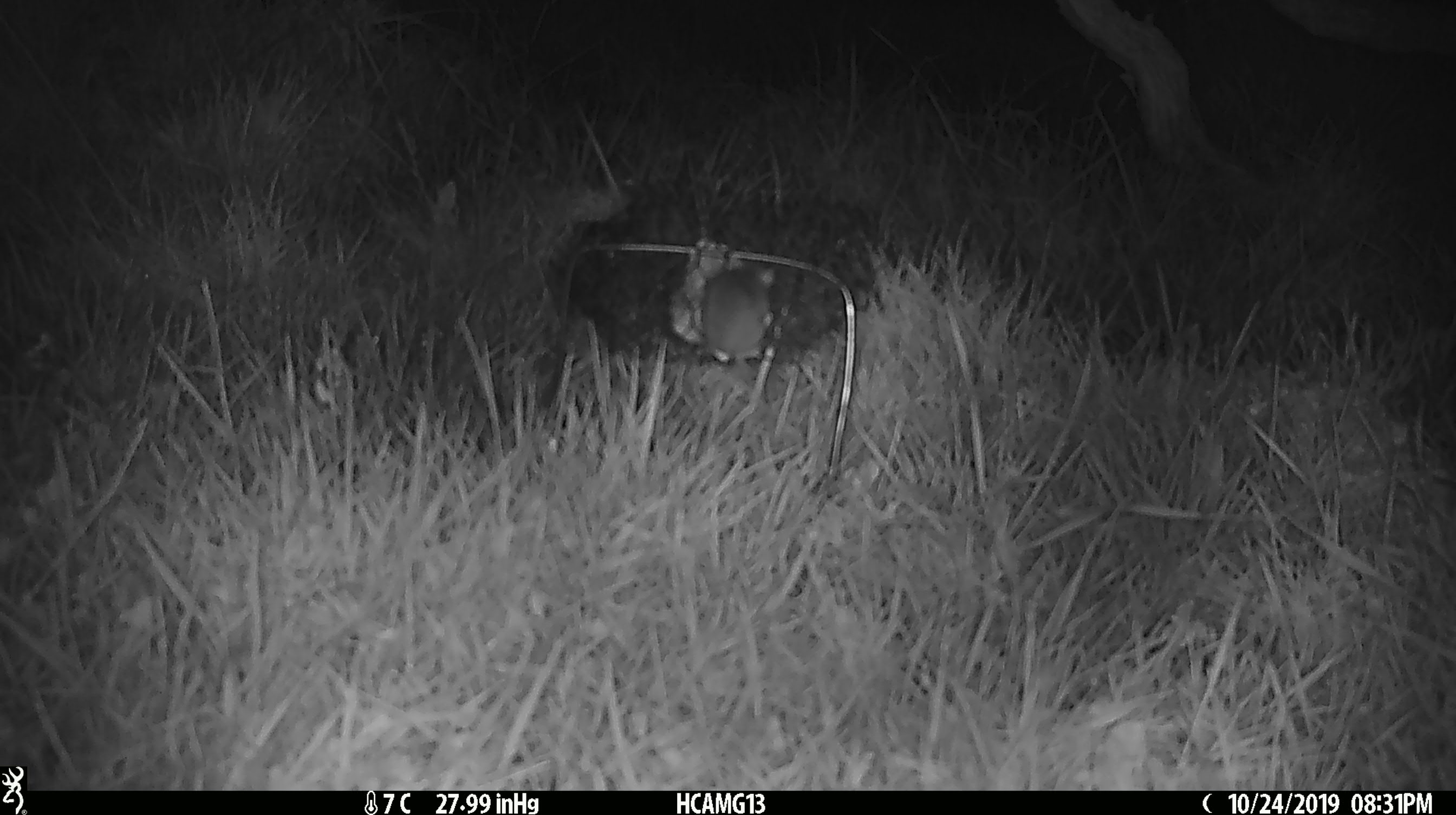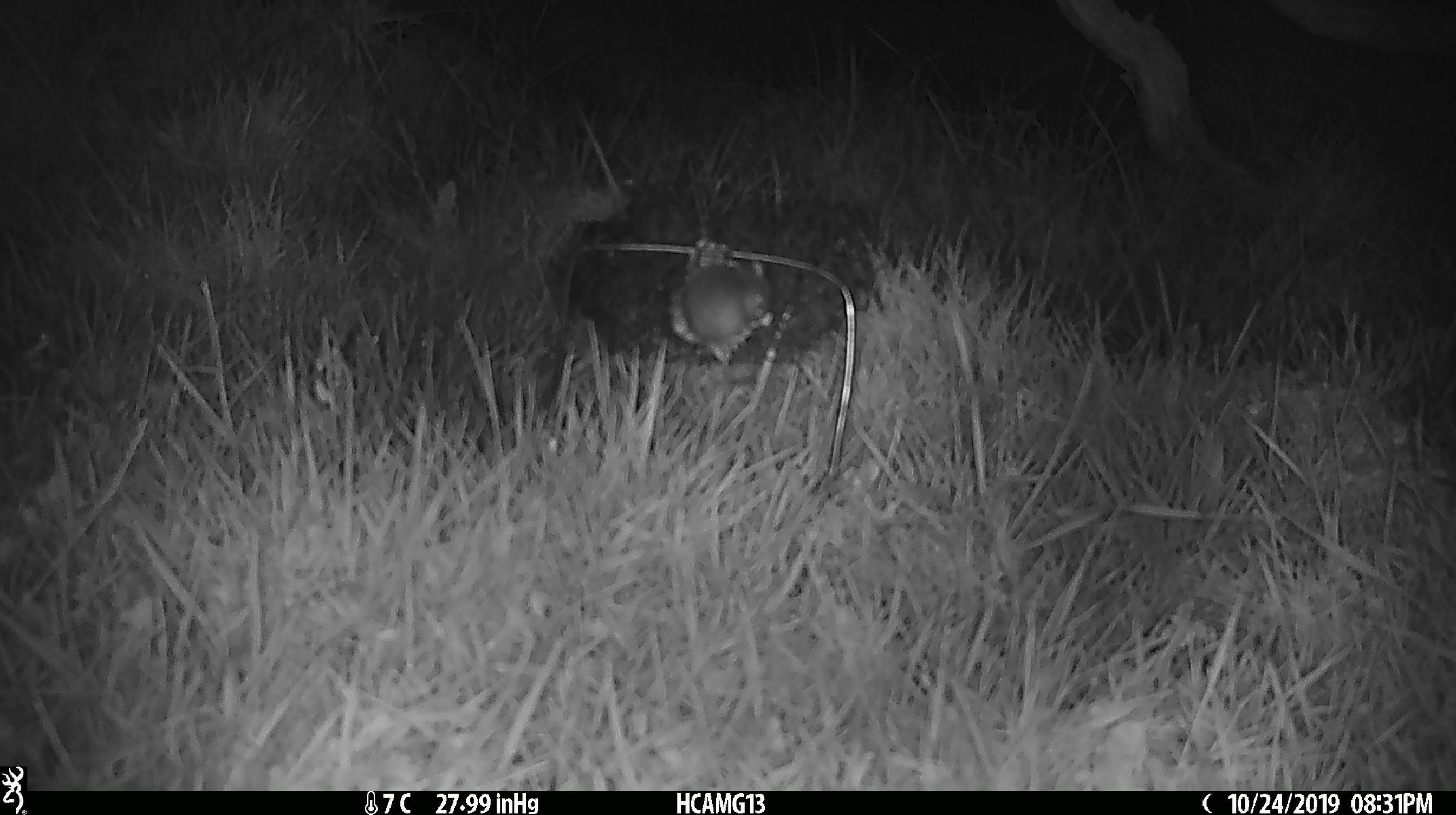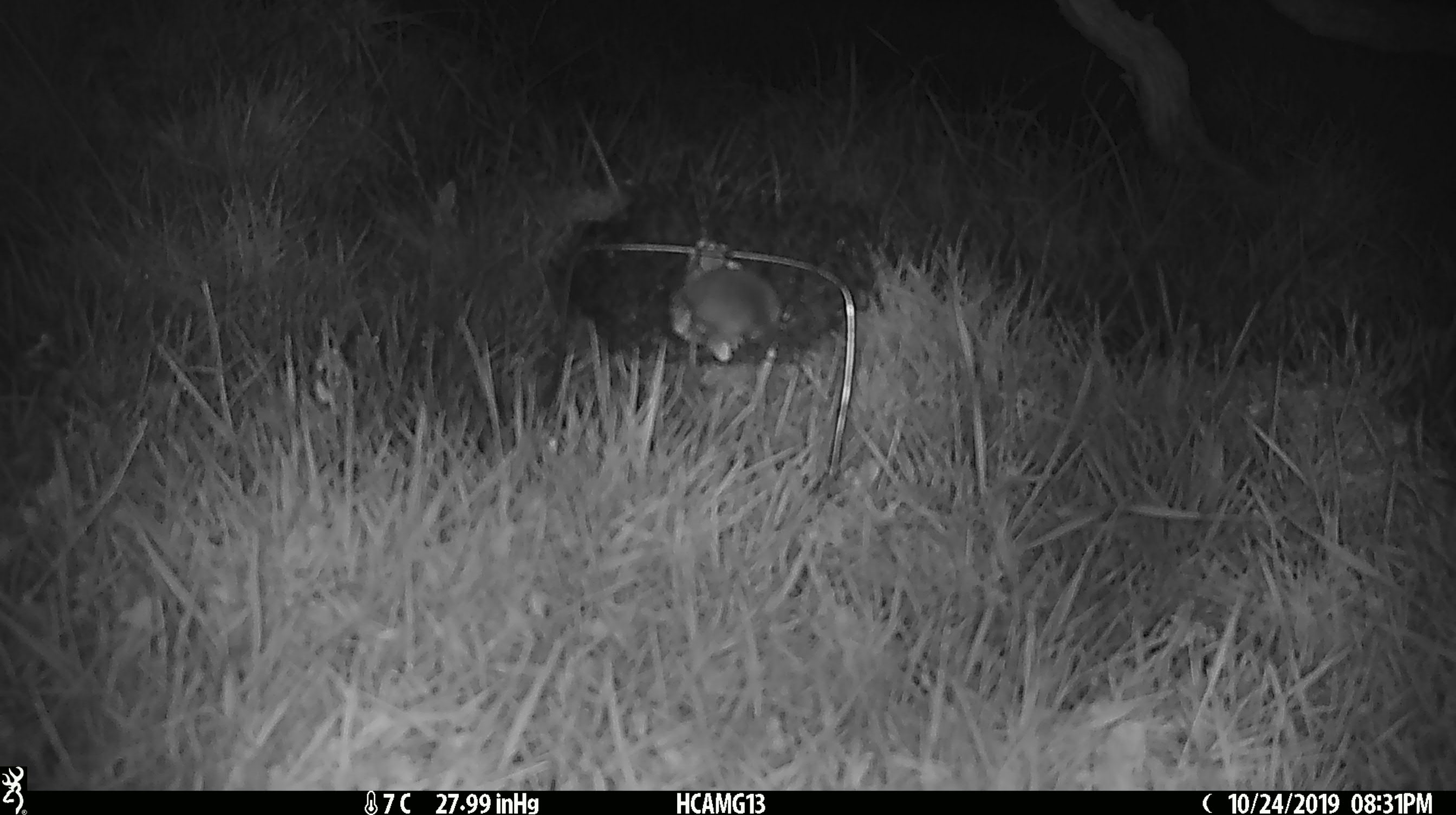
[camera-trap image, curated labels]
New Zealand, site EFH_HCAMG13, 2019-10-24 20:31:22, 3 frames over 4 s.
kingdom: Animalia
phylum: Chordata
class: Mammalia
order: Rodentia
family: Muridae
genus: Mus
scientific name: Mus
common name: mouse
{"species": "mouse (Mus)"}